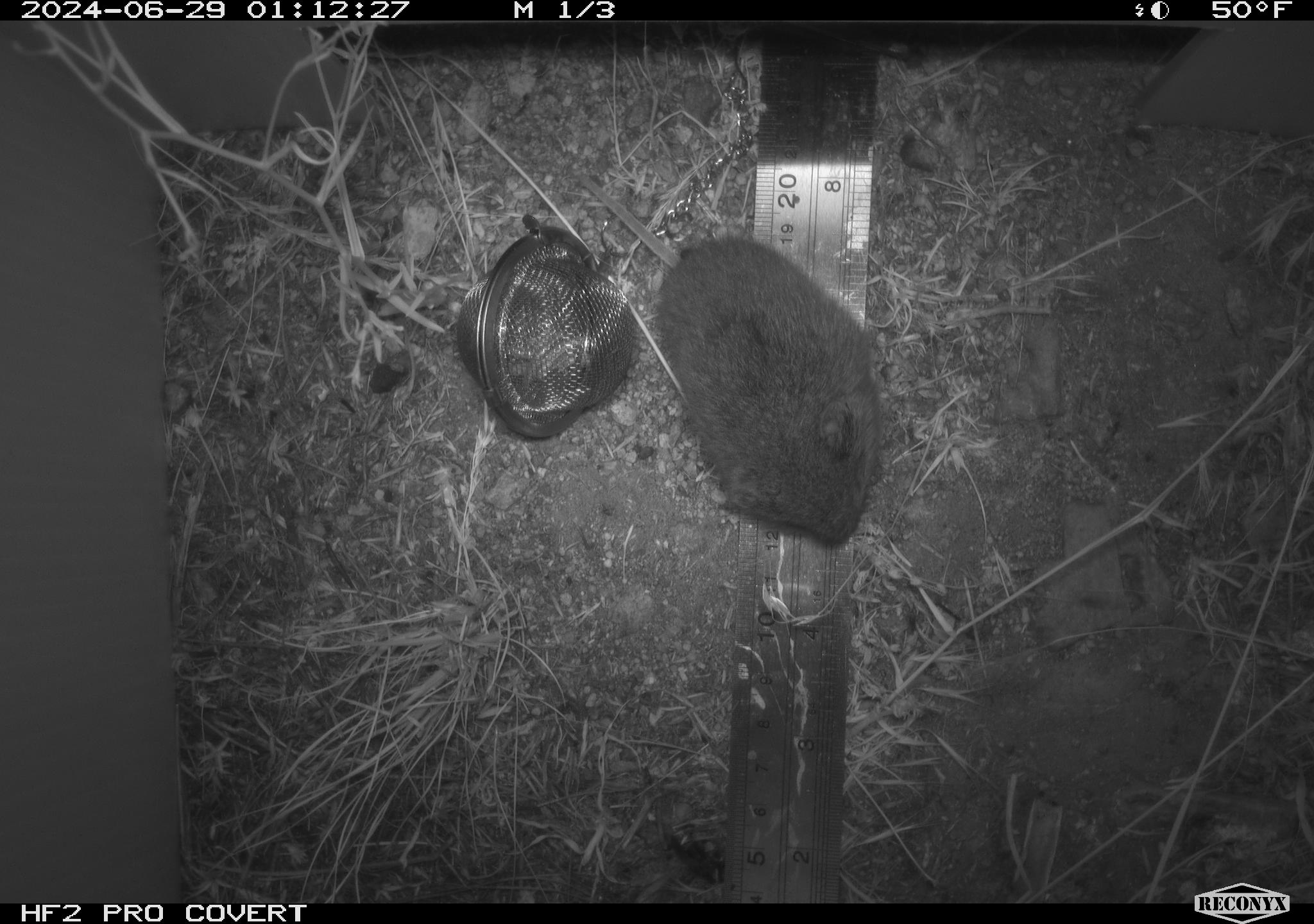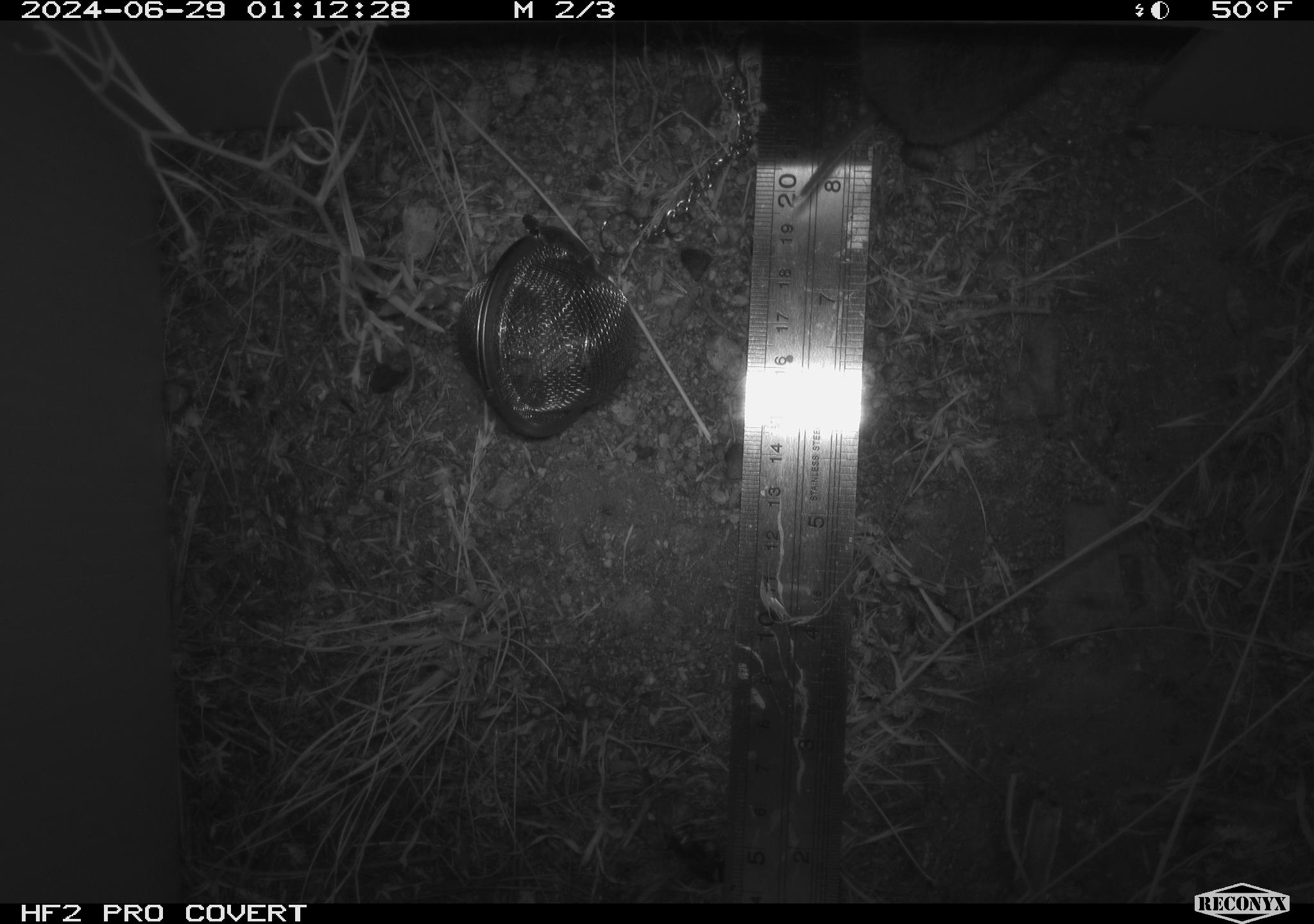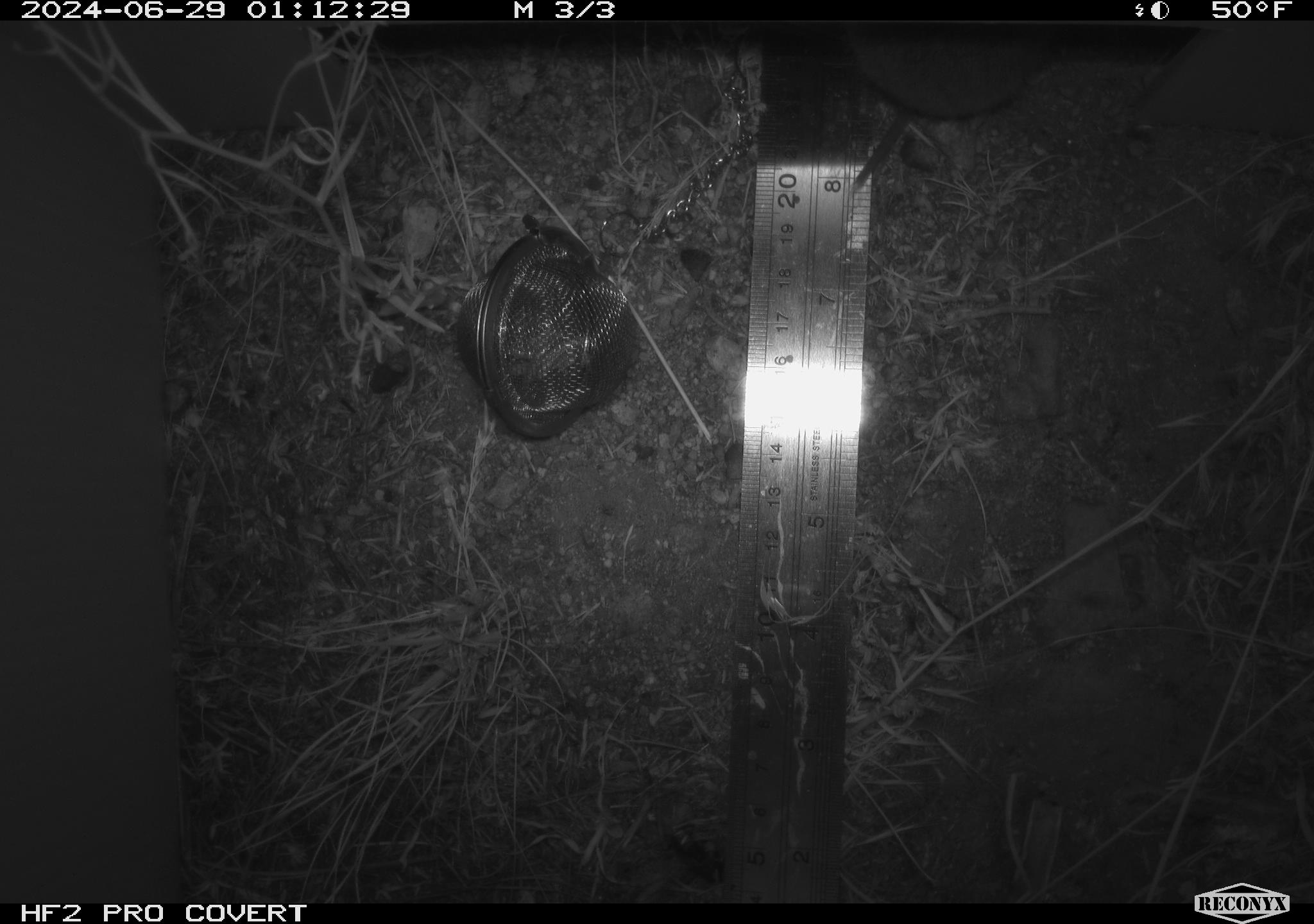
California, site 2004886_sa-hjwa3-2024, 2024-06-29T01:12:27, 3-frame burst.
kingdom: Animalia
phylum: Chordata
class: Mammalia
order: Rodentia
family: Cricetidae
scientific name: Cricetidae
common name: hamsters, voles, lemmings, and allies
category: cricetidae family